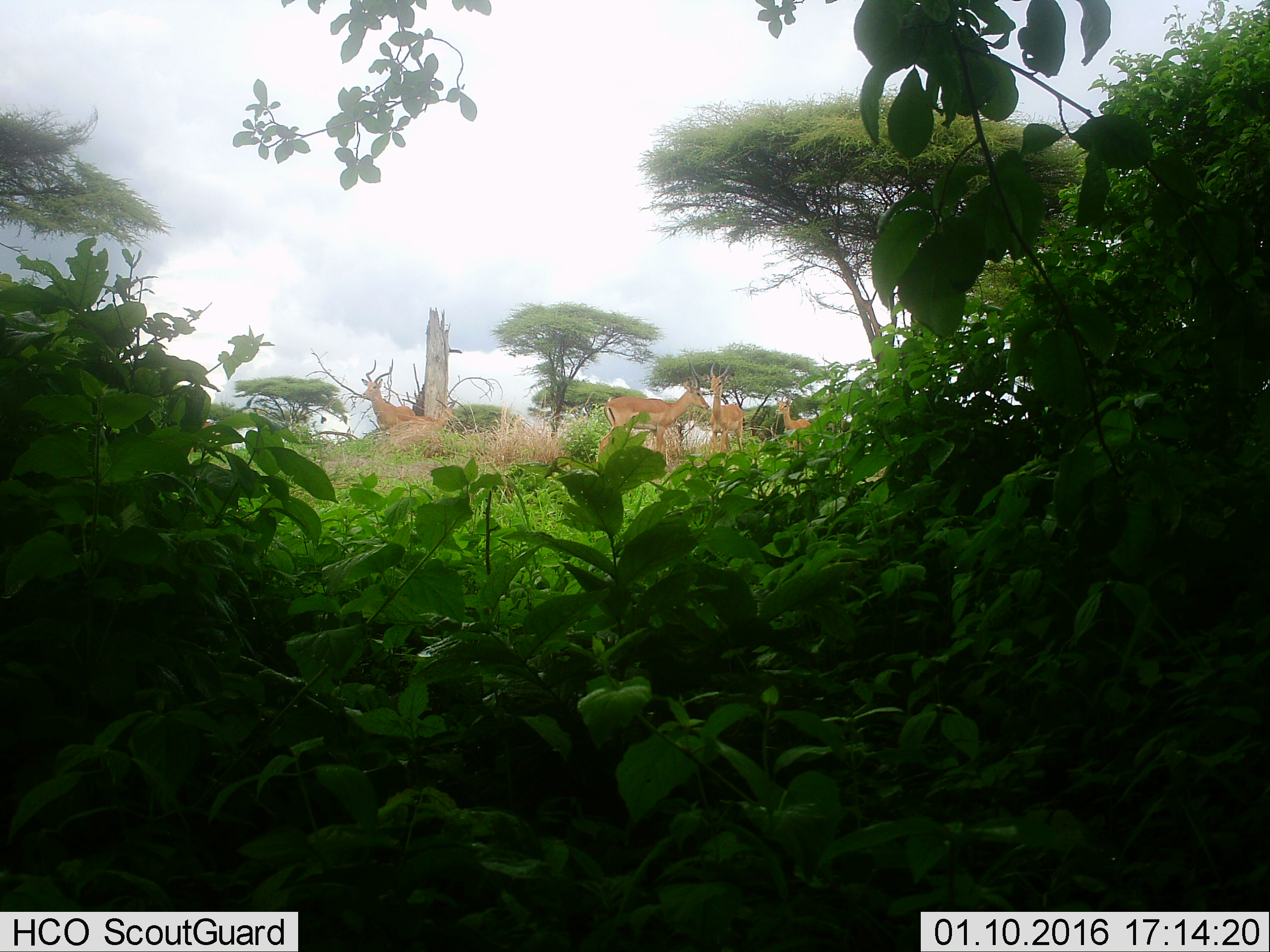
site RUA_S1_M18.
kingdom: Animalia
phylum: Chordata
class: Mammalia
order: Artiodactyla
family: Bovidae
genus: Aepyceros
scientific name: Aepyceros melampus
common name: impala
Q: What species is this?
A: Impala (Aepyceros melampus).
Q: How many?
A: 5.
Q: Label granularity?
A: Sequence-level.